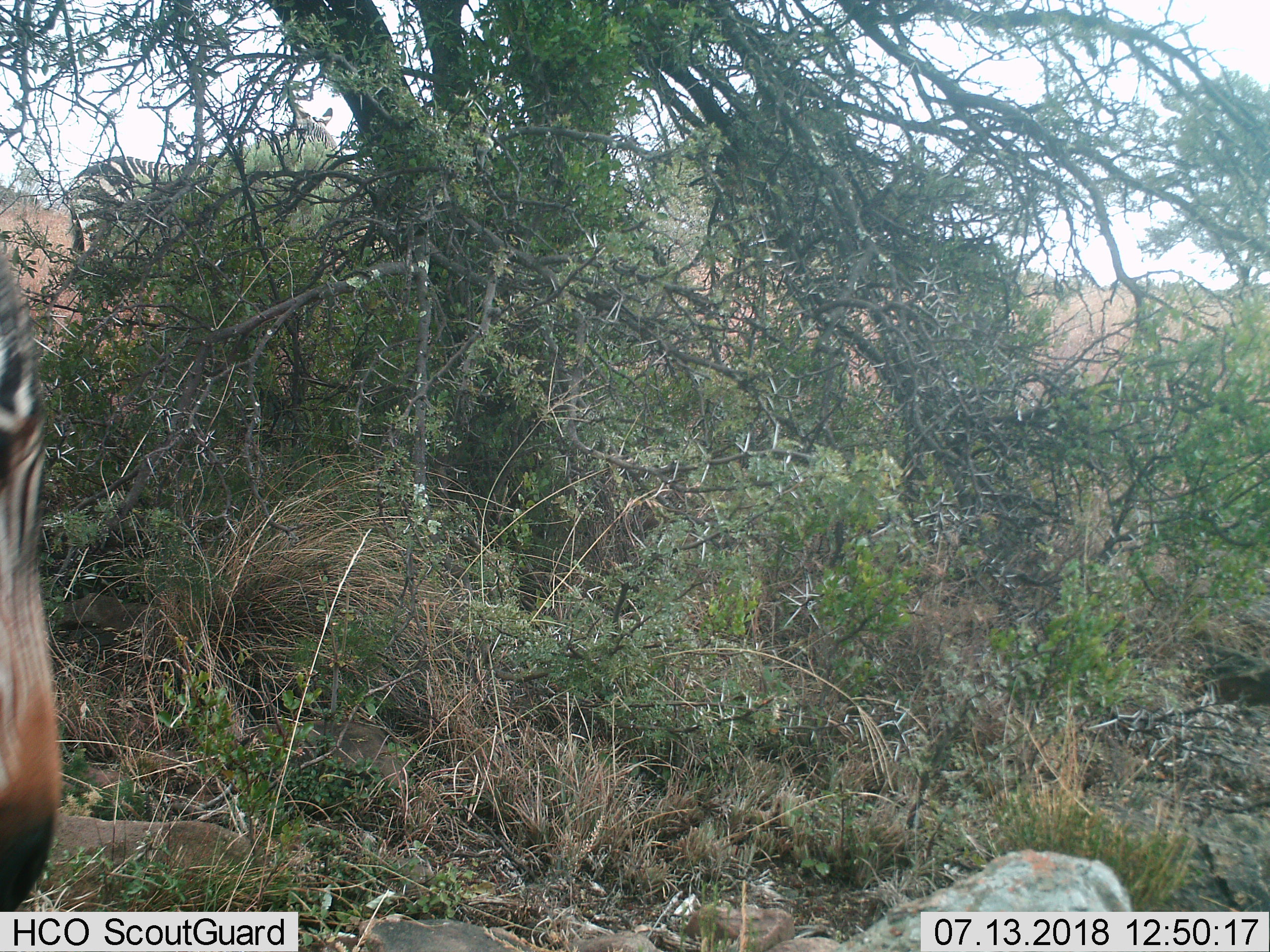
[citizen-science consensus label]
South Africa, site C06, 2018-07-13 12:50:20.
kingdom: Animalia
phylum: Chordata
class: Mammalia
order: Perissodactyla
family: Equidae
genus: Equus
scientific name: Equus zebra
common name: mountain zebra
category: zebramountain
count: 1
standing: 80%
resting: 0%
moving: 20%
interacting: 0%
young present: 0%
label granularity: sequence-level